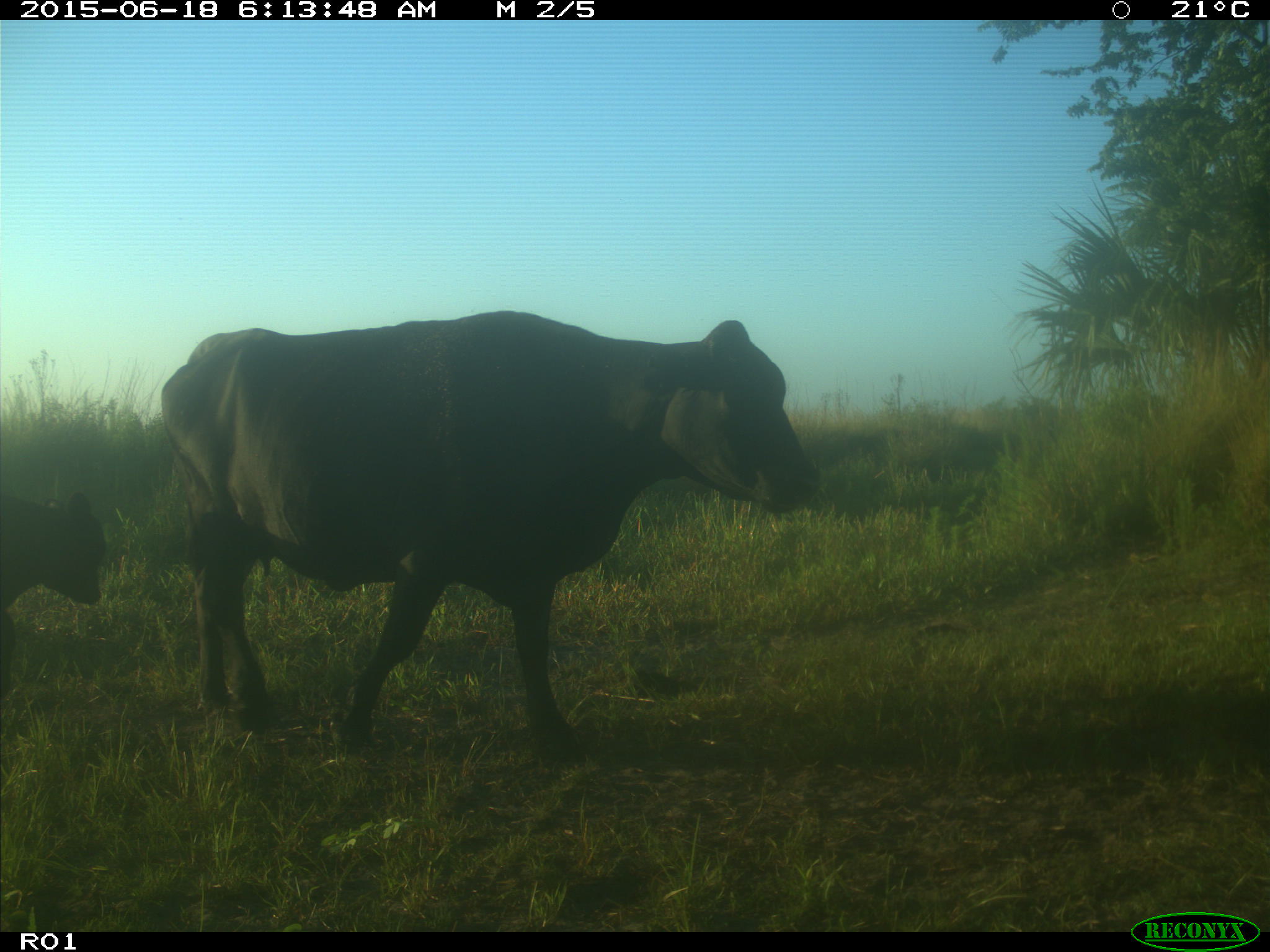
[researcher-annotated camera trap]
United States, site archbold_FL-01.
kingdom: Animalia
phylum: Chordata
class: Mammalia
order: Artiodactyla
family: Bovidae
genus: Bos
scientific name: Bos taurus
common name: domestic cow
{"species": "Bos taurus (domestic cow)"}